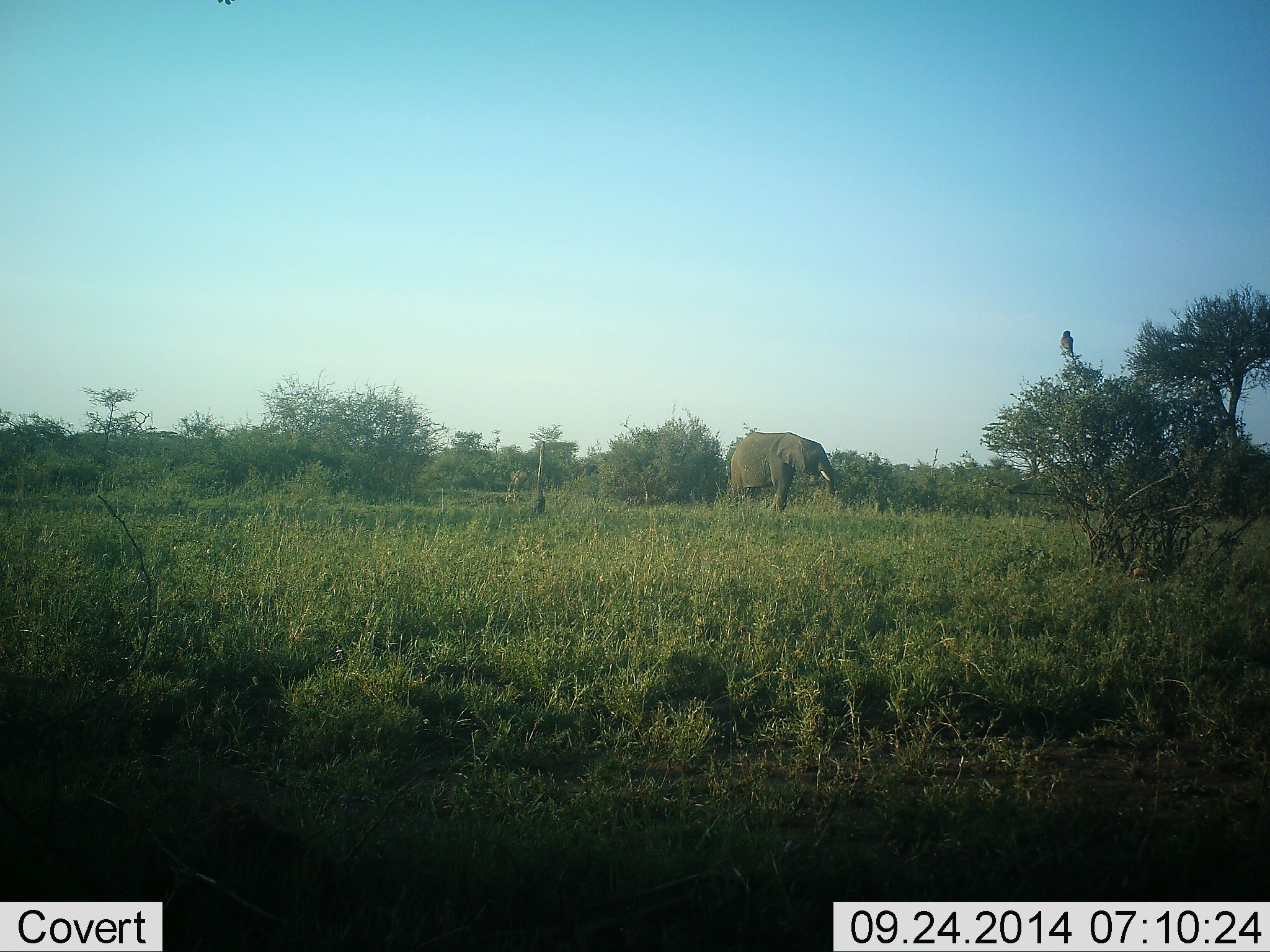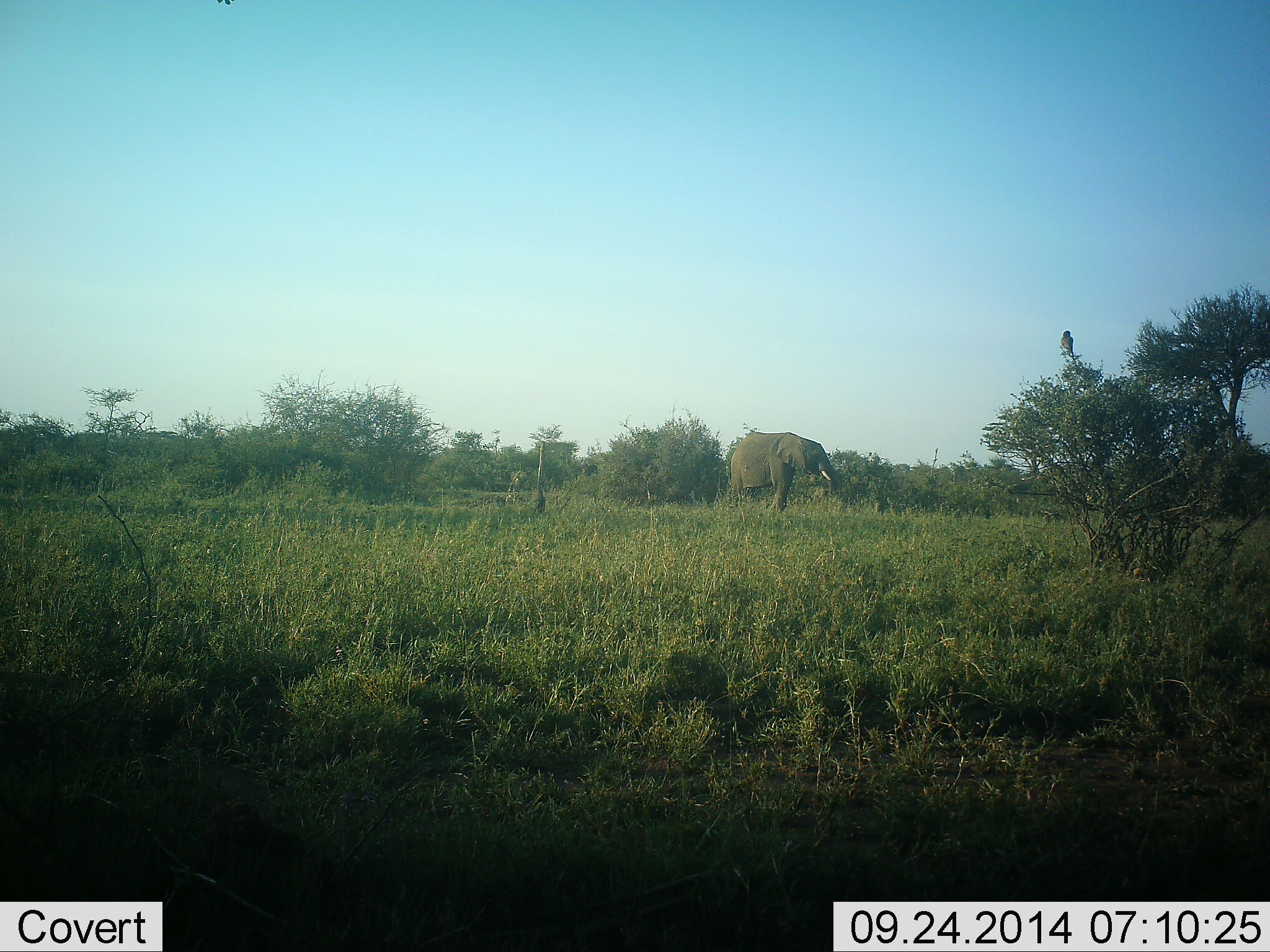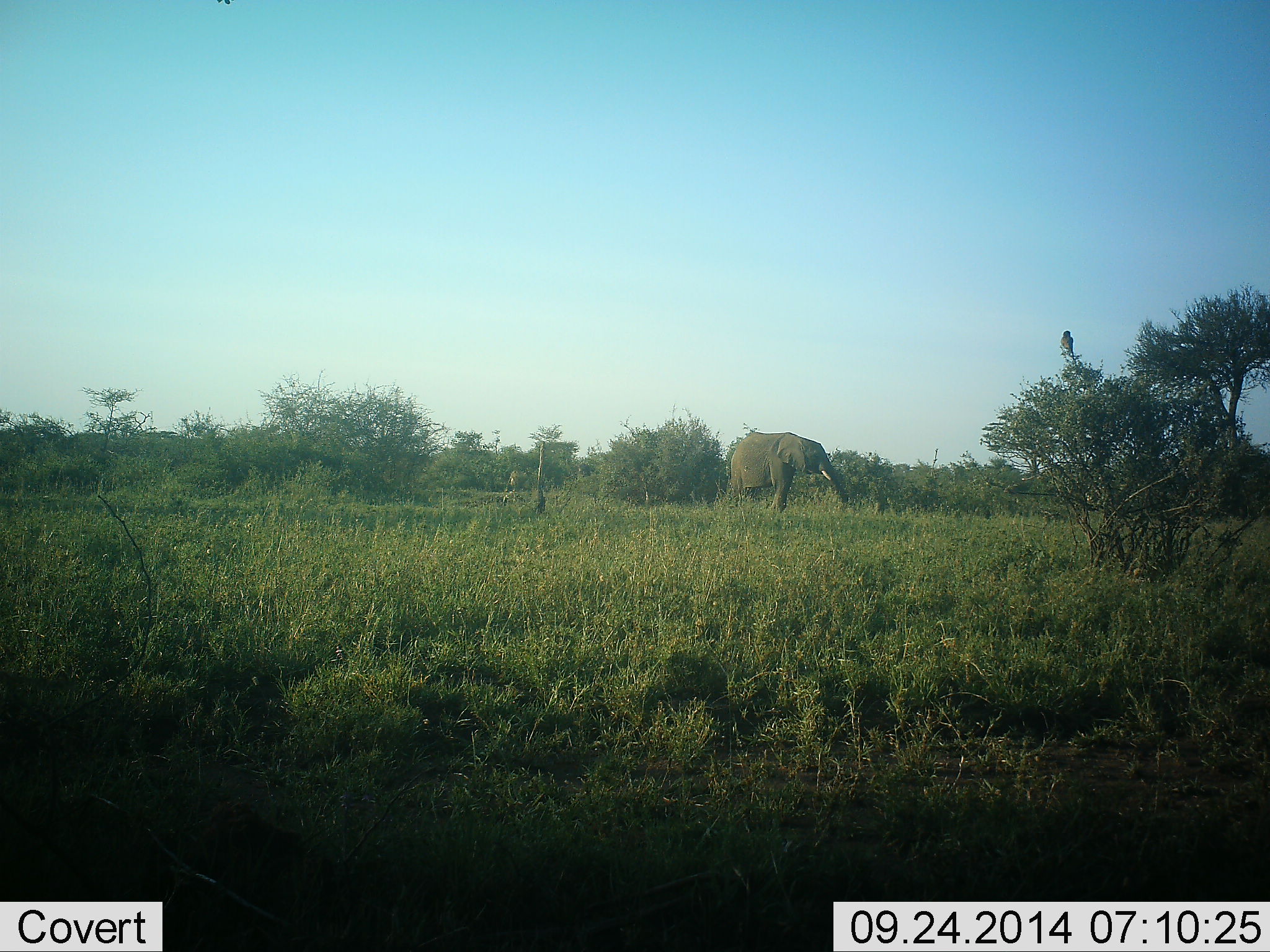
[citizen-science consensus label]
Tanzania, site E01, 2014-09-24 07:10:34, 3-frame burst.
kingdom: Animalia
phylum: Chordata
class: Mammalia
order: Proboscidea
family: Elephantidae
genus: Loxodonta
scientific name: Loxodonta africana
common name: african bush elephant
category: elephant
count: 1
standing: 30%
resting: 0%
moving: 30%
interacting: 0%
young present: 0%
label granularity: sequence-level